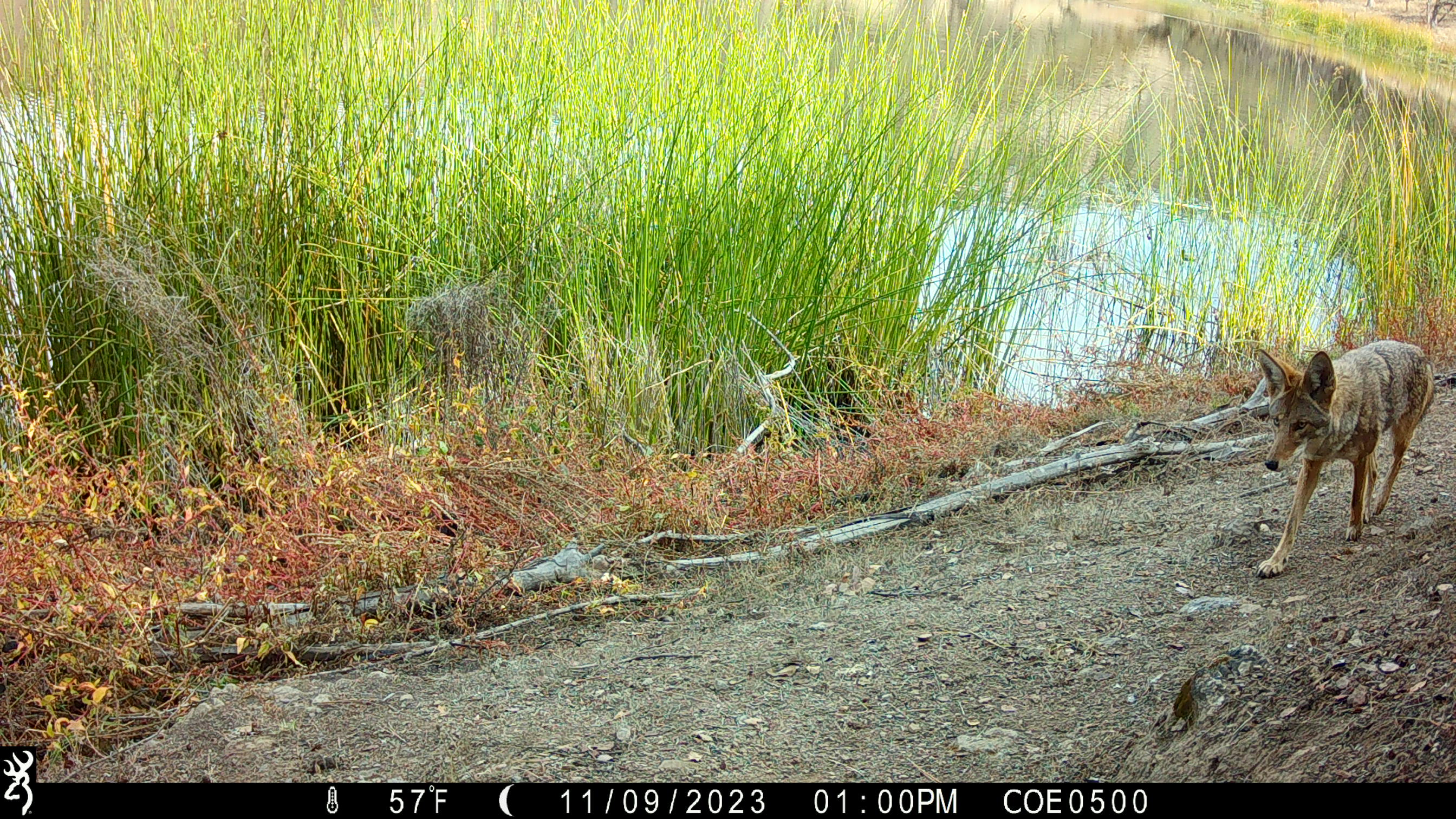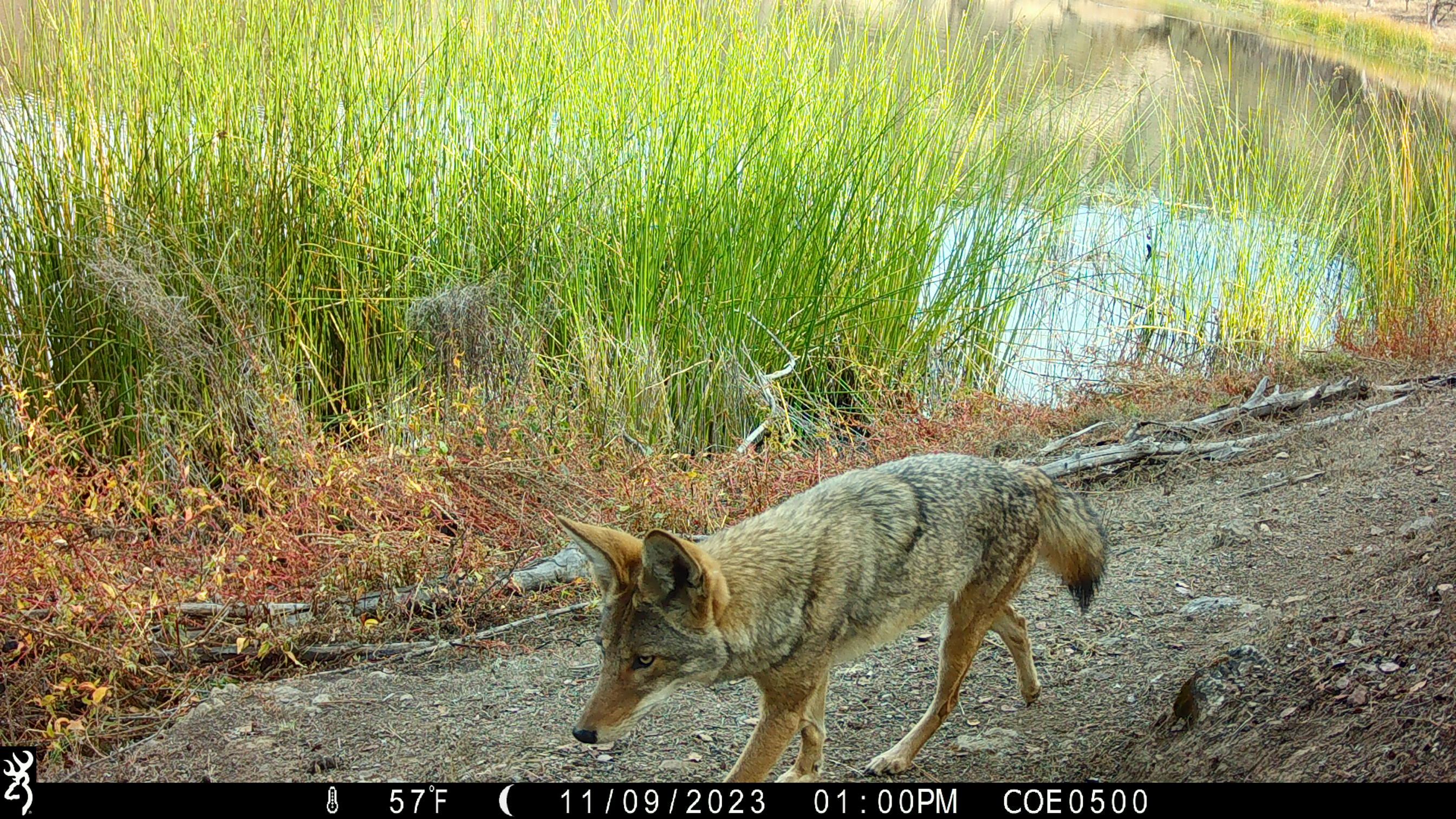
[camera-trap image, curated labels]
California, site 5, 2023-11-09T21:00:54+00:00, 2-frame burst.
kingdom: Animalia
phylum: Chordata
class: Mammalia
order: Carnivora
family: Canidae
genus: Canis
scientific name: Canis latrans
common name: coyote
Coyote (Canis latrans).